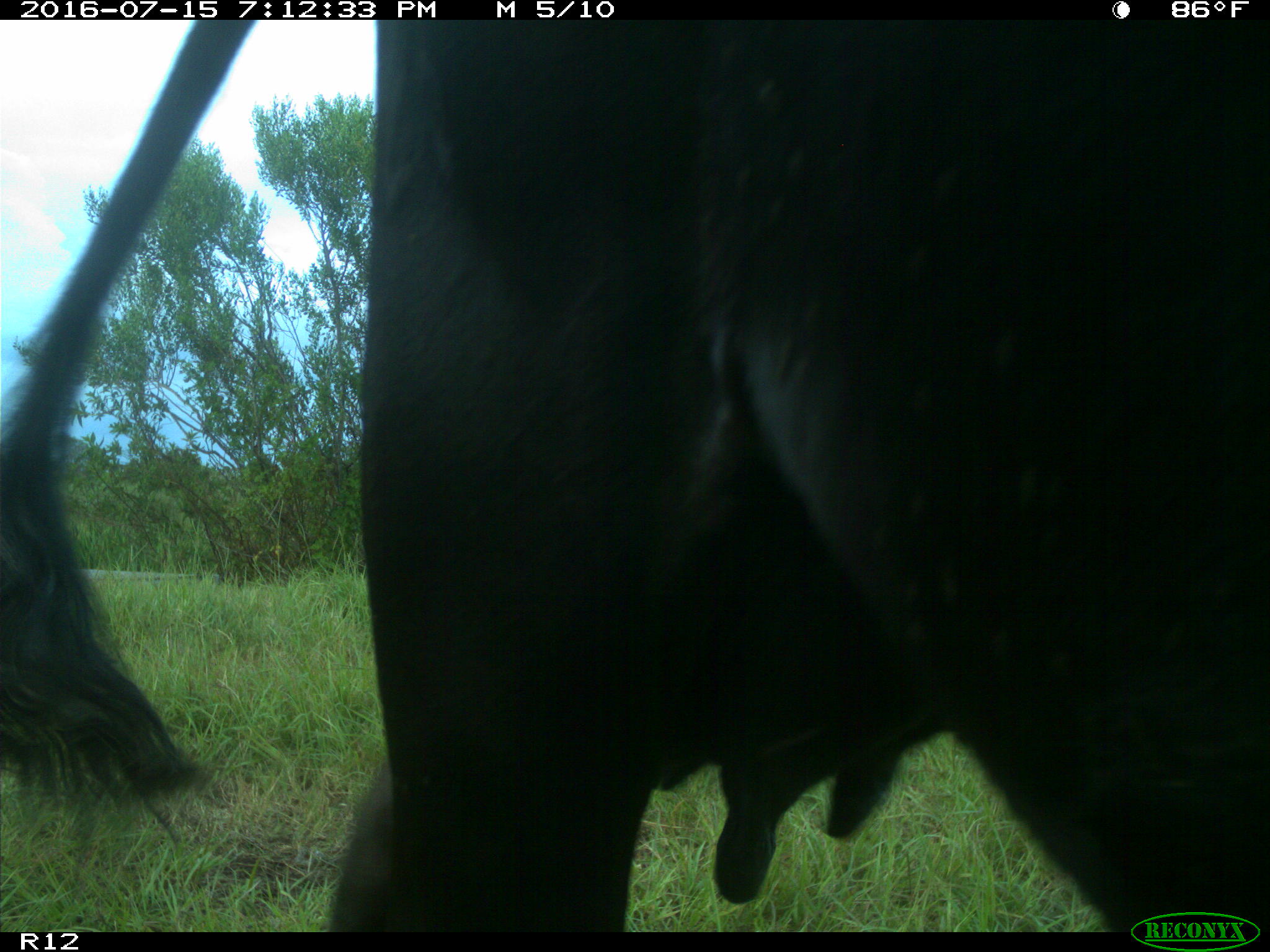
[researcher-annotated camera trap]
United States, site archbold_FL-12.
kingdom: Animalia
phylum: Chordata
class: Mammalia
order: Artiodactyla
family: Bovidae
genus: Bos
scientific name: Bos taurus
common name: domestic cow